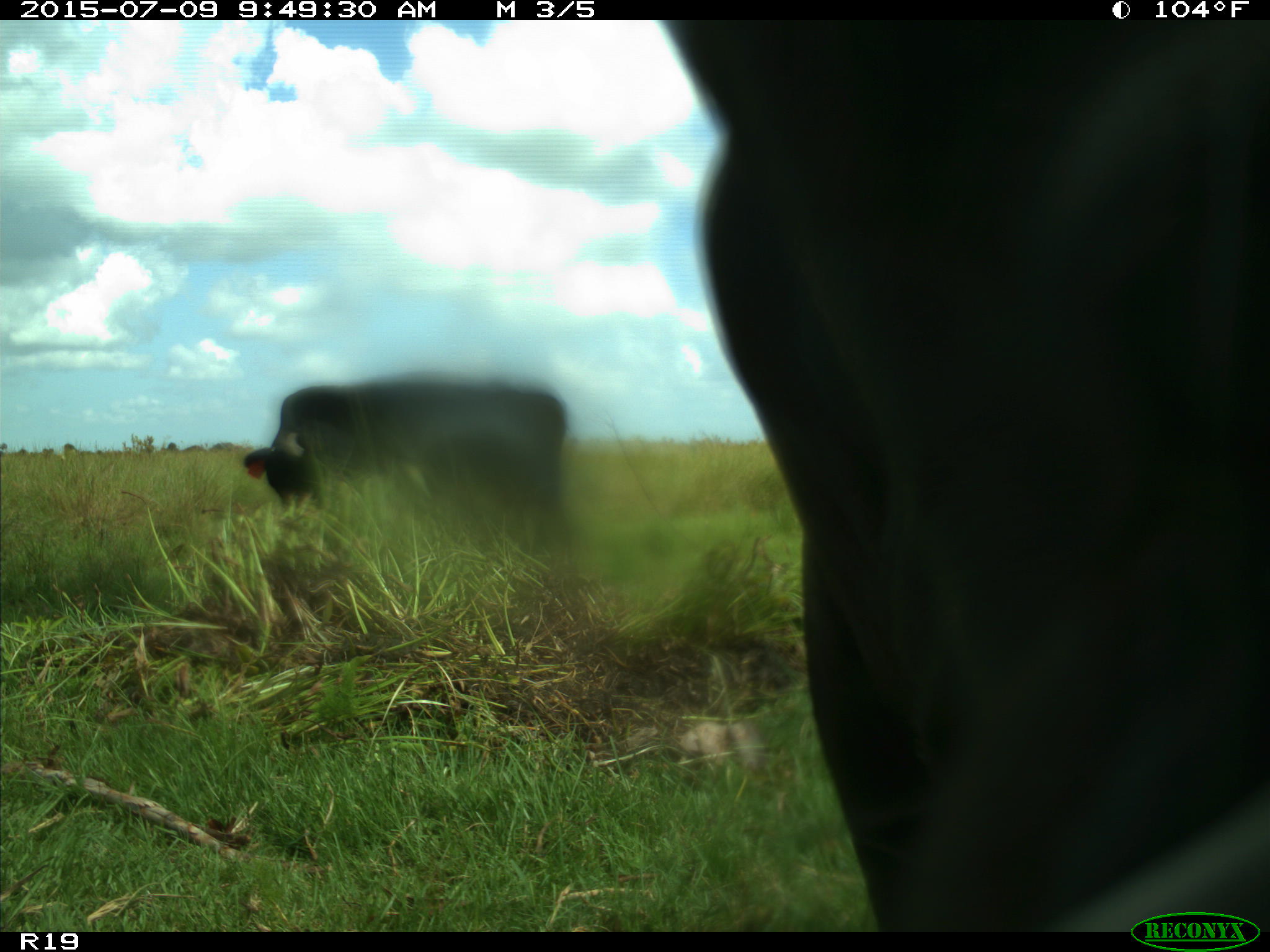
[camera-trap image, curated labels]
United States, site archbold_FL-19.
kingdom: Animalia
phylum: Chordata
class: Mammalia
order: Artiodactyla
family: Bovidae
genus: Bos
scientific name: Bos taurus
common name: domestic cow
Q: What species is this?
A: Bos taurus (domestic cow).